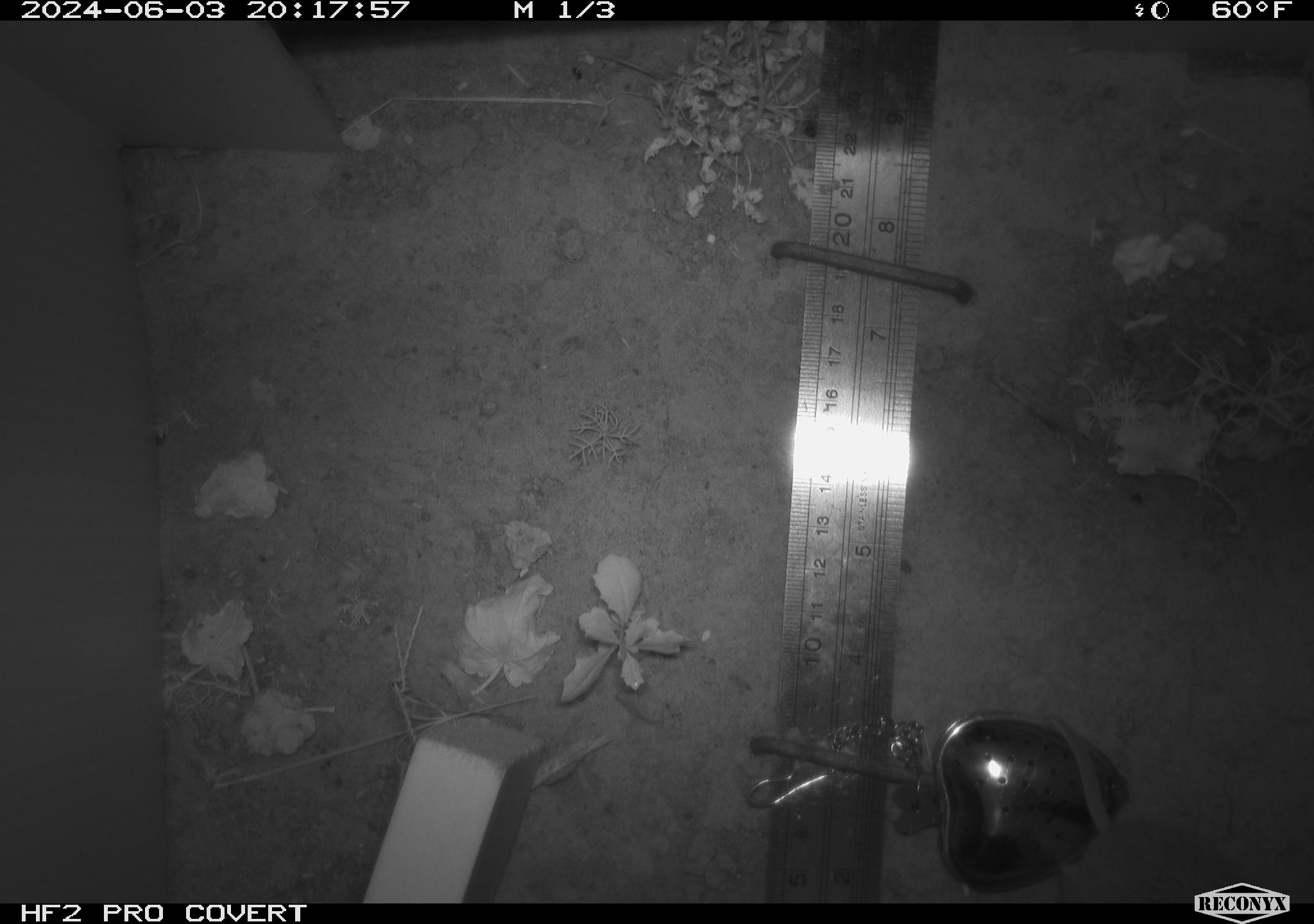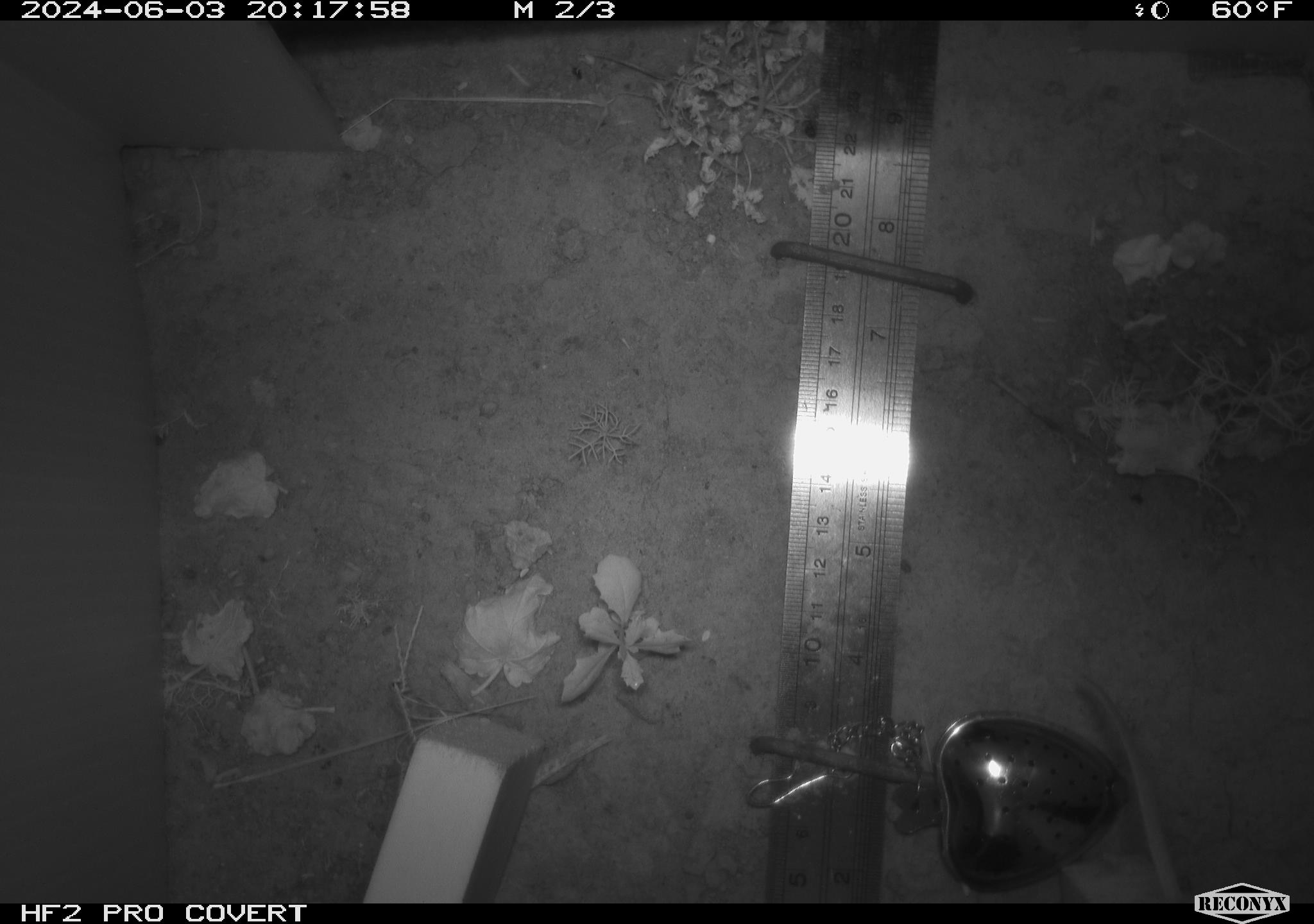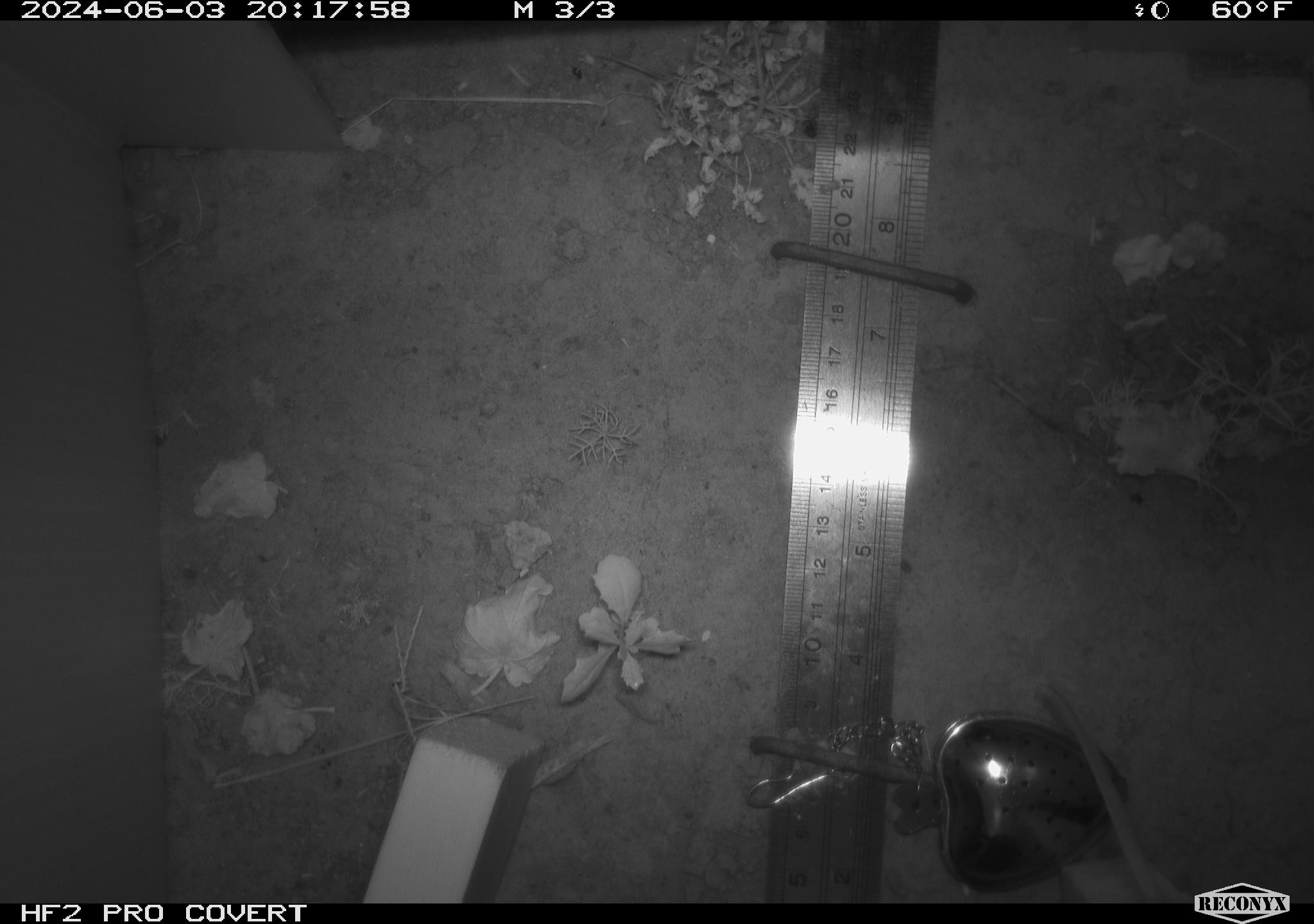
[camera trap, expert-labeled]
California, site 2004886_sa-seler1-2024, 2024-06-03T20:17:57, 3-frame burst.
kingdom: Animalia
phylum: Chordata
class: Mammalia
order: Rodentia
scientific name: Rodentia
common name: mouse species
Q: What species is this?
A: Mouse species (Rodentia).